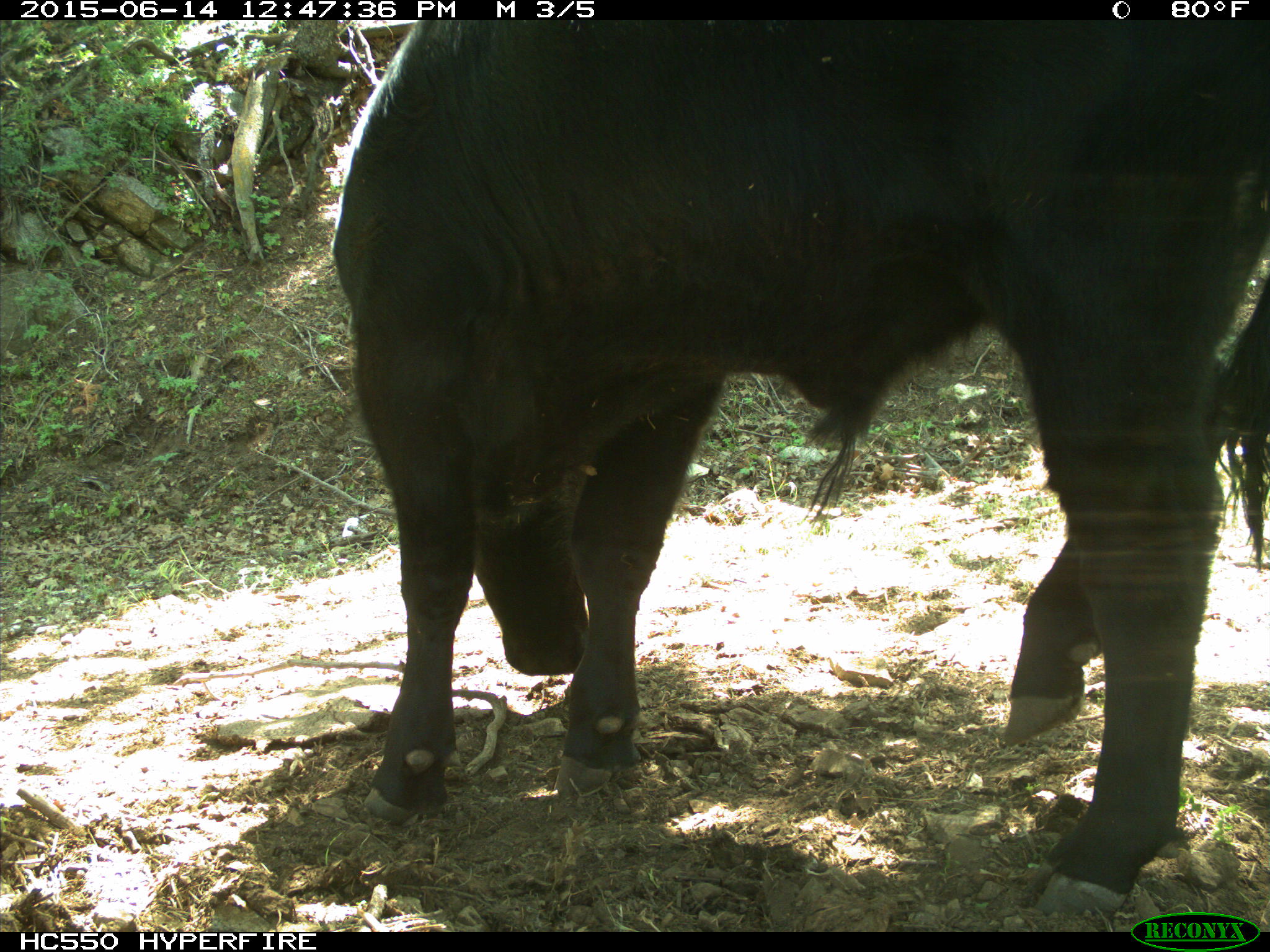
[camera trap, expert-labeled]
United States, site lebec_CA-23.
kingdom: Animalia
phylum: Chordata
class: Mammalia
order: Artiodactyla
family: Bovidae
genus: Bos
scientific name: Bos taurus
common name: domestic cow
Bos taurus (domestic cow).